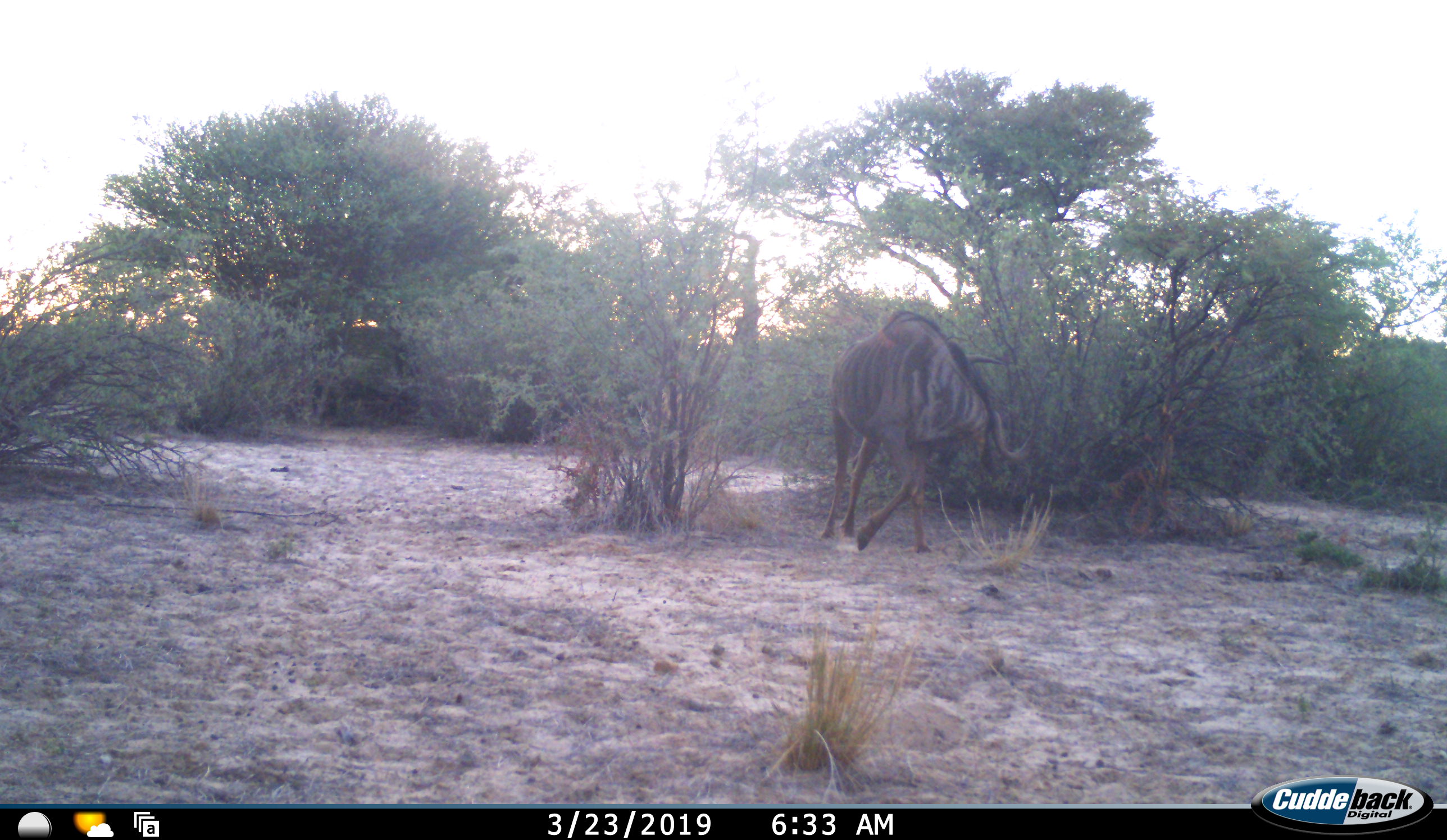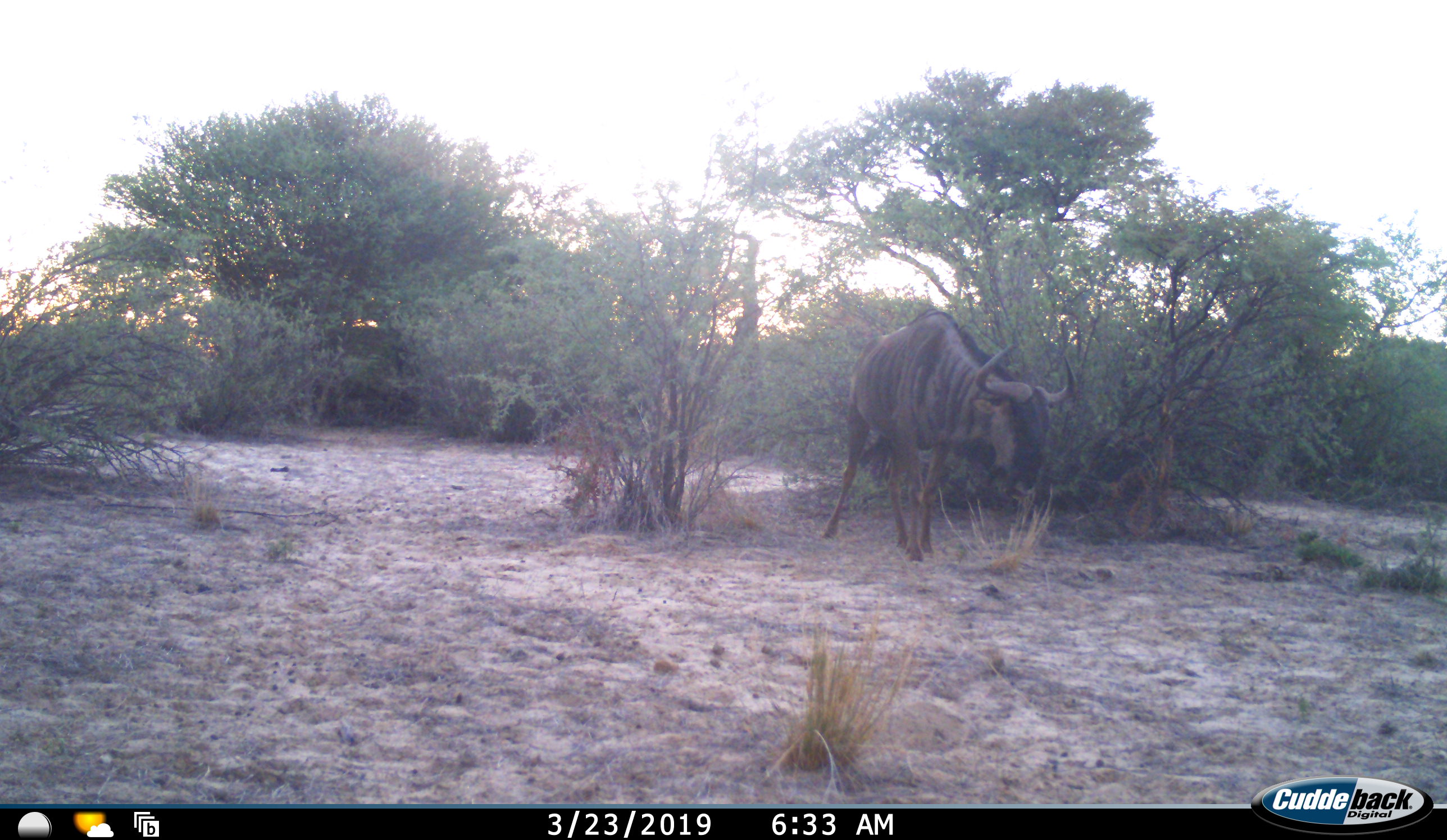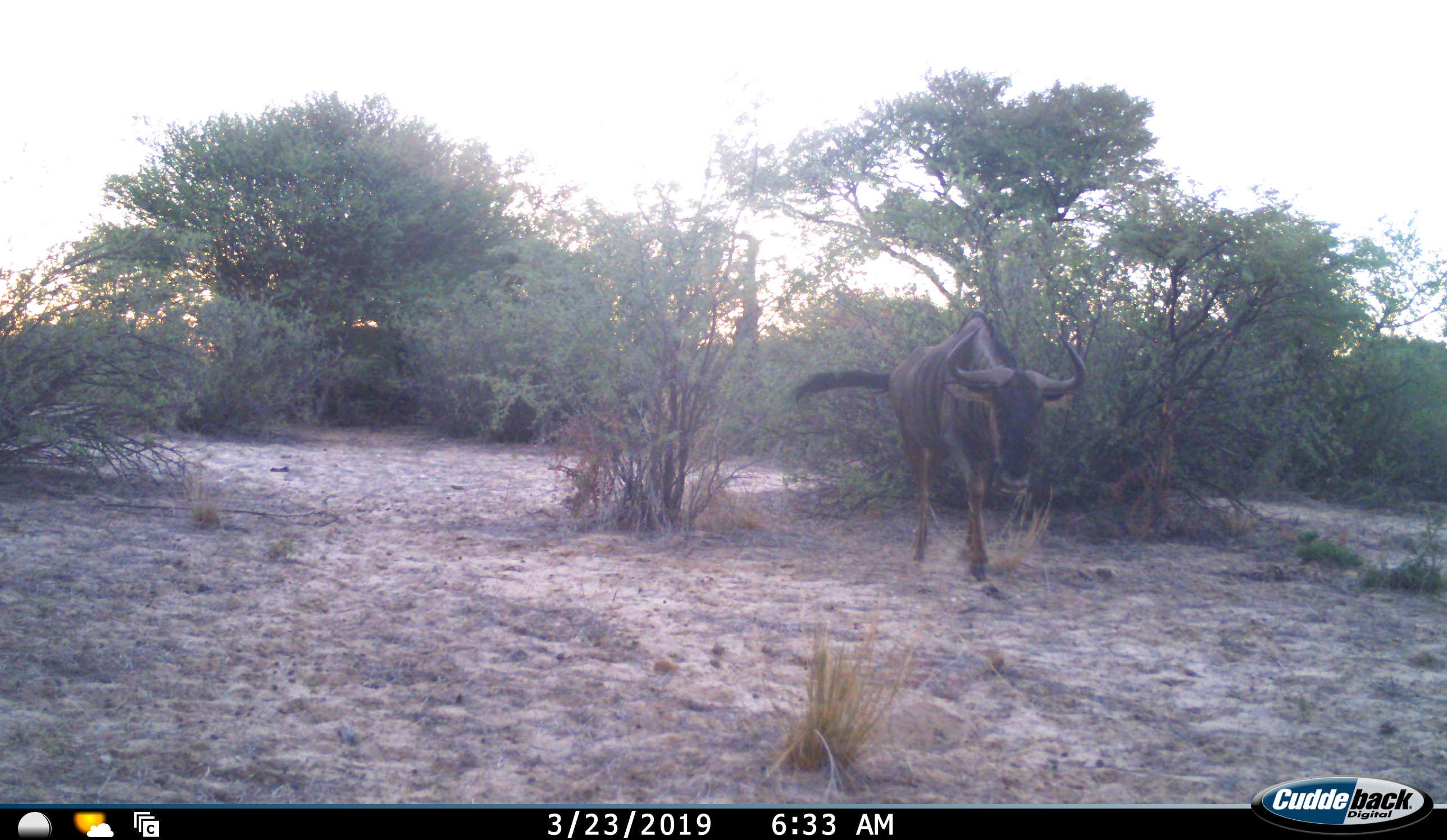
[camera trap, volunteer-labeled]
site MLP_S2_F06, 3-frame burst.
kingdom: Animalia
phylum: Chordata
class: Mammalia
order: Artiodactyla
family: Bovidae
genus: Connochaetes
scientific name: Connochaetes taurinus taurinus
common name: blue wildebeest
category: wildebeestblue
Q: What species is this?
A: Wildebeestblue (blue wildebeest) (Connochaetes taurinus taurinus).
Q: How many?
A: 1.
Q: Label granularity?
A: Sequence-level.